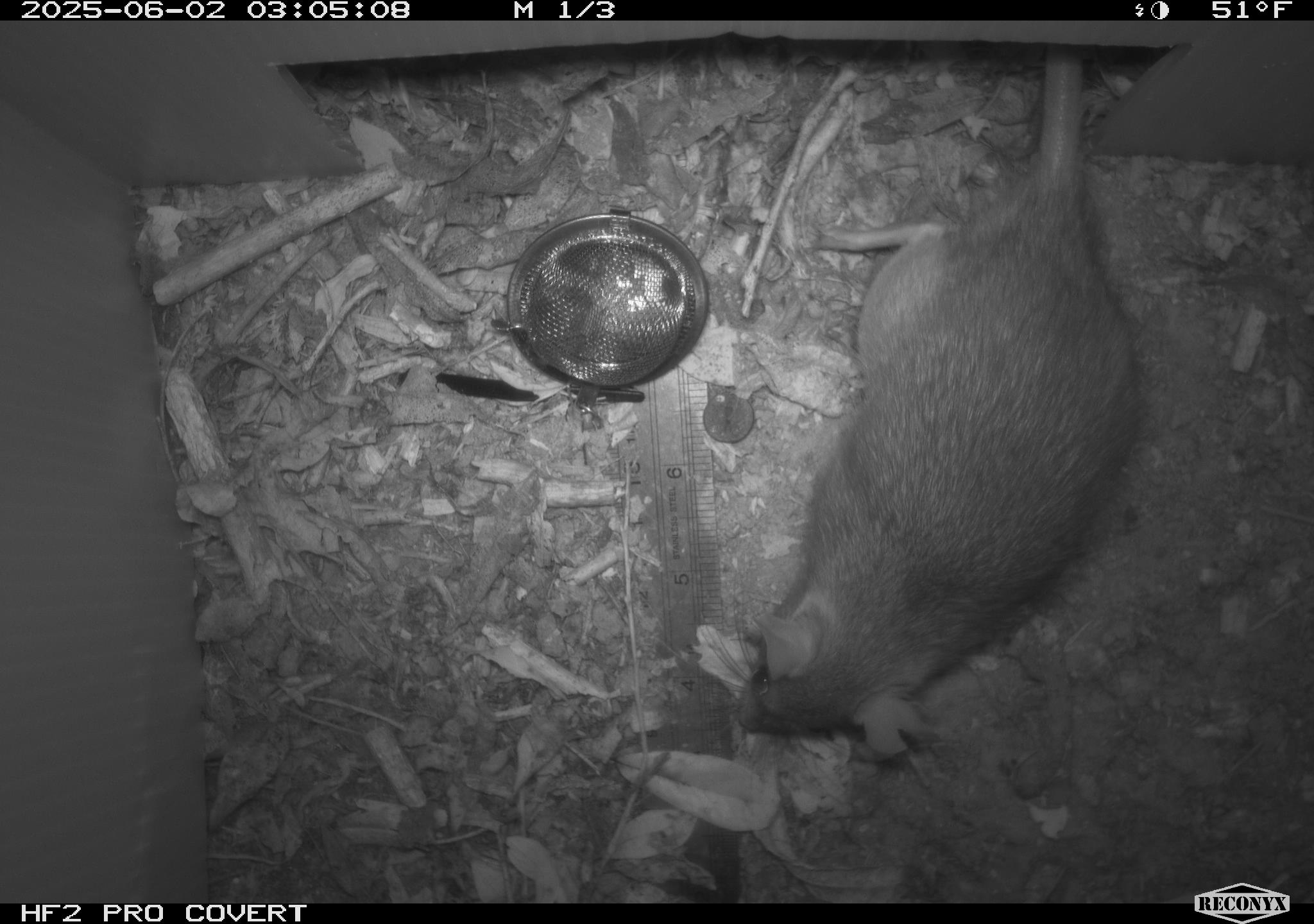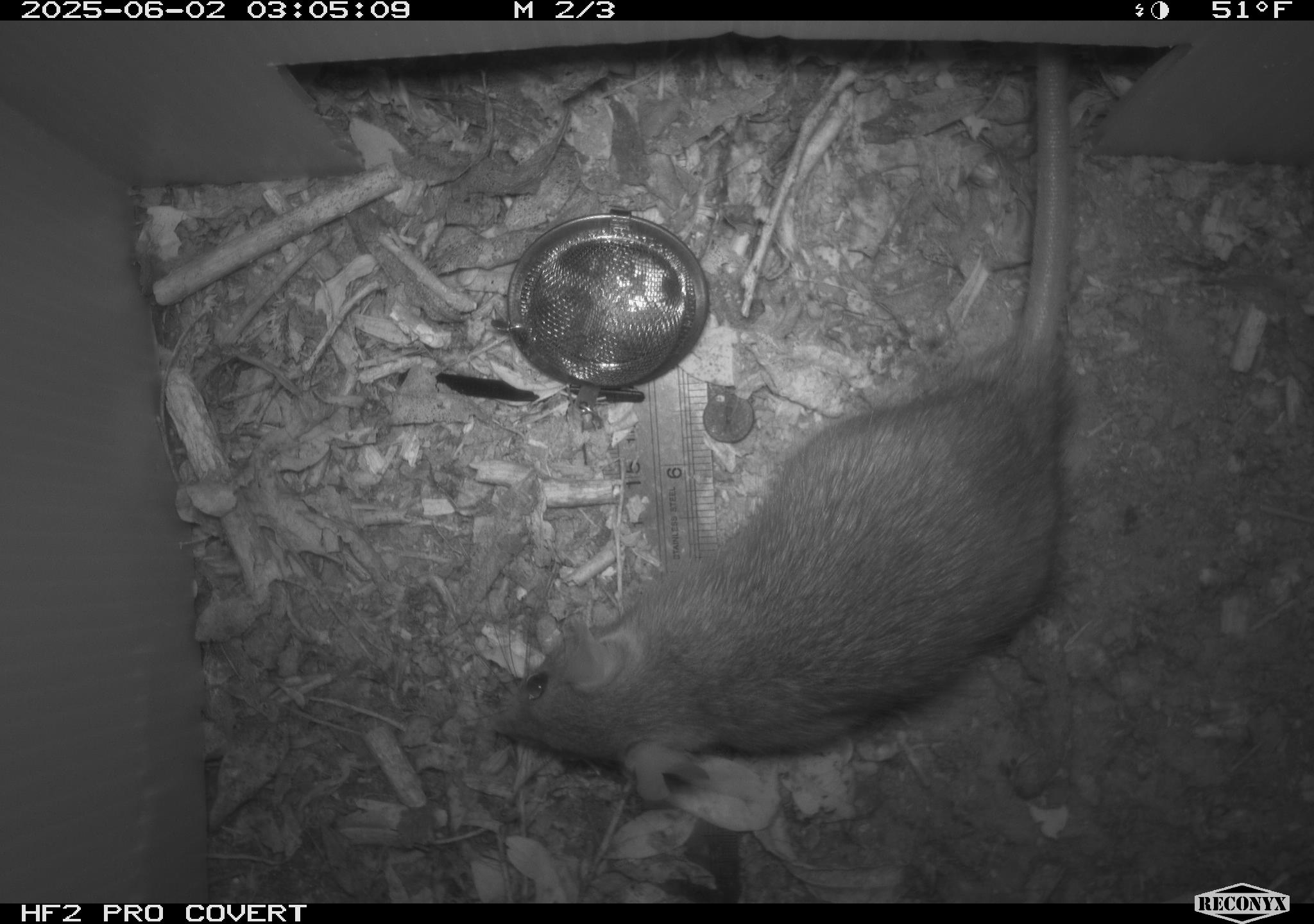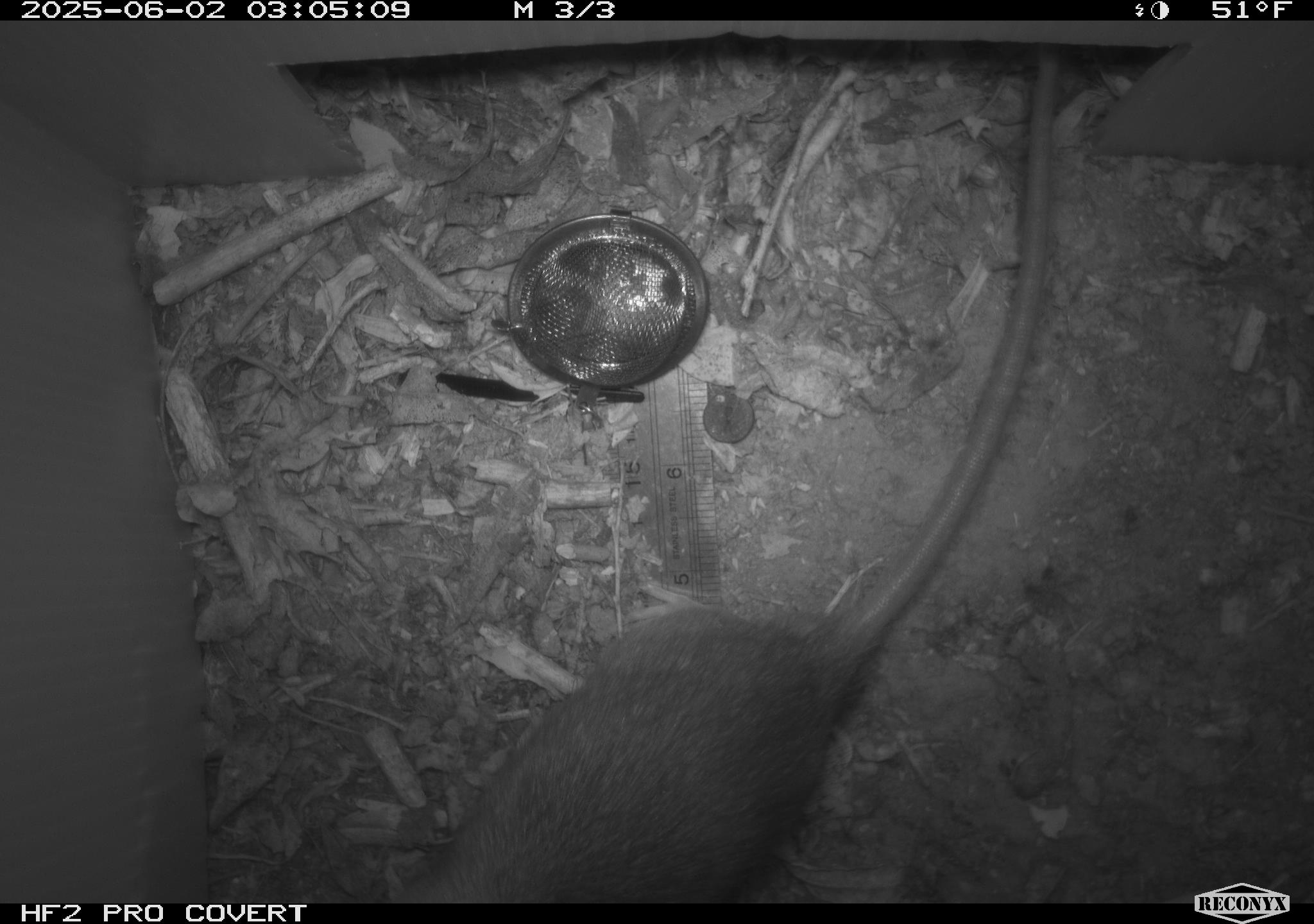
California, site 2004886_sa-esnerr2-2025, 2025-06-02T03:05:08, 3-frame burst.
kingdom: Animalia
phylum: Chordata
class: Mammalia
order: Rodentia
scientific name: Rodentia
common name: rodent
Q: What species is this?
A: Rodent (Rodentia).